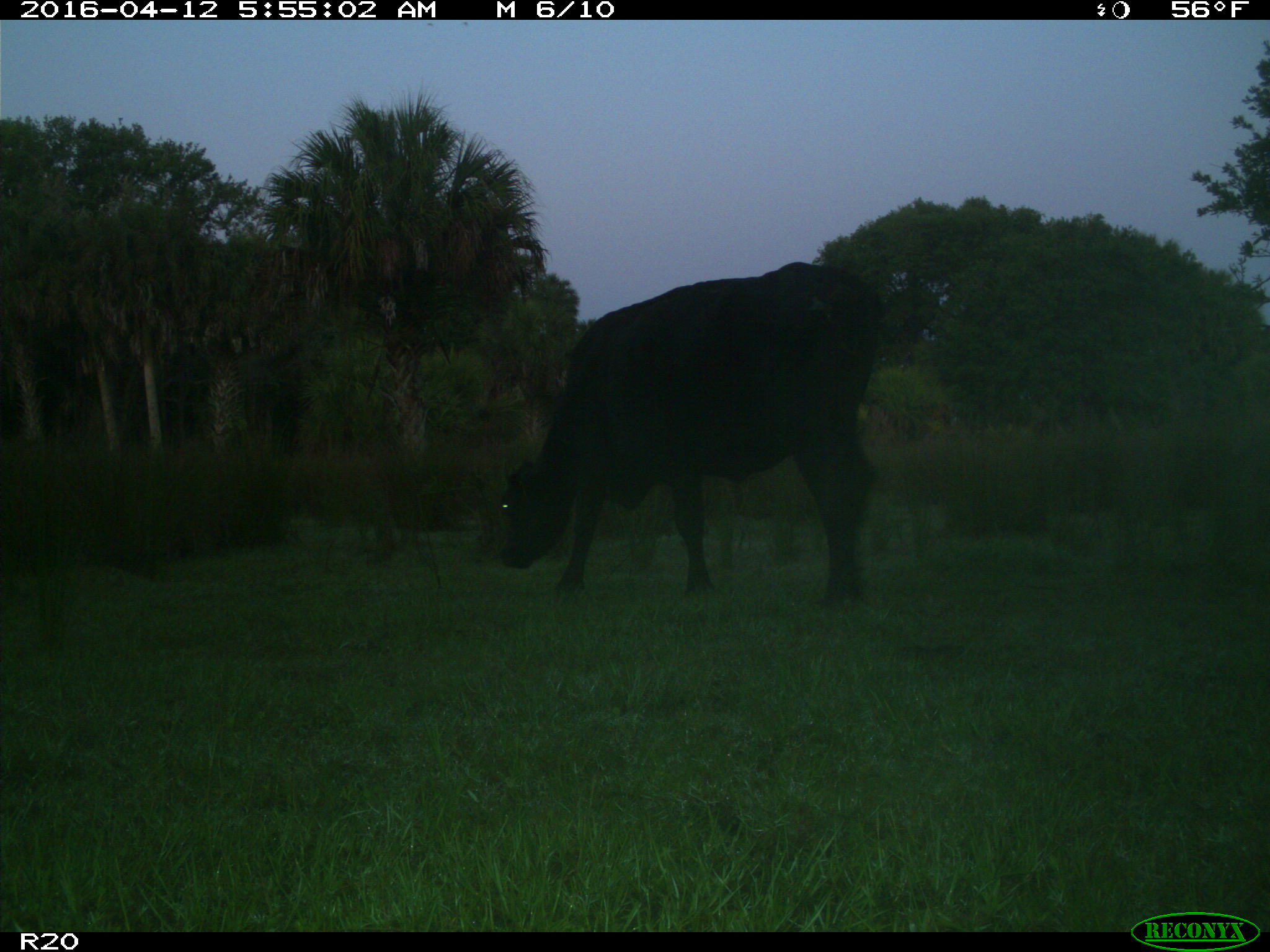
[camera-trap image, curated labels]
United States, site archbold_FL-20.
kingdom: Animalia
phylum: Chordata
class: Mammalia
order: Artiodactyla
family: Bovidae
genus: Bos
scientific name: Bos taurus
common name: domestic cow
Bos taurus (domestic cow).